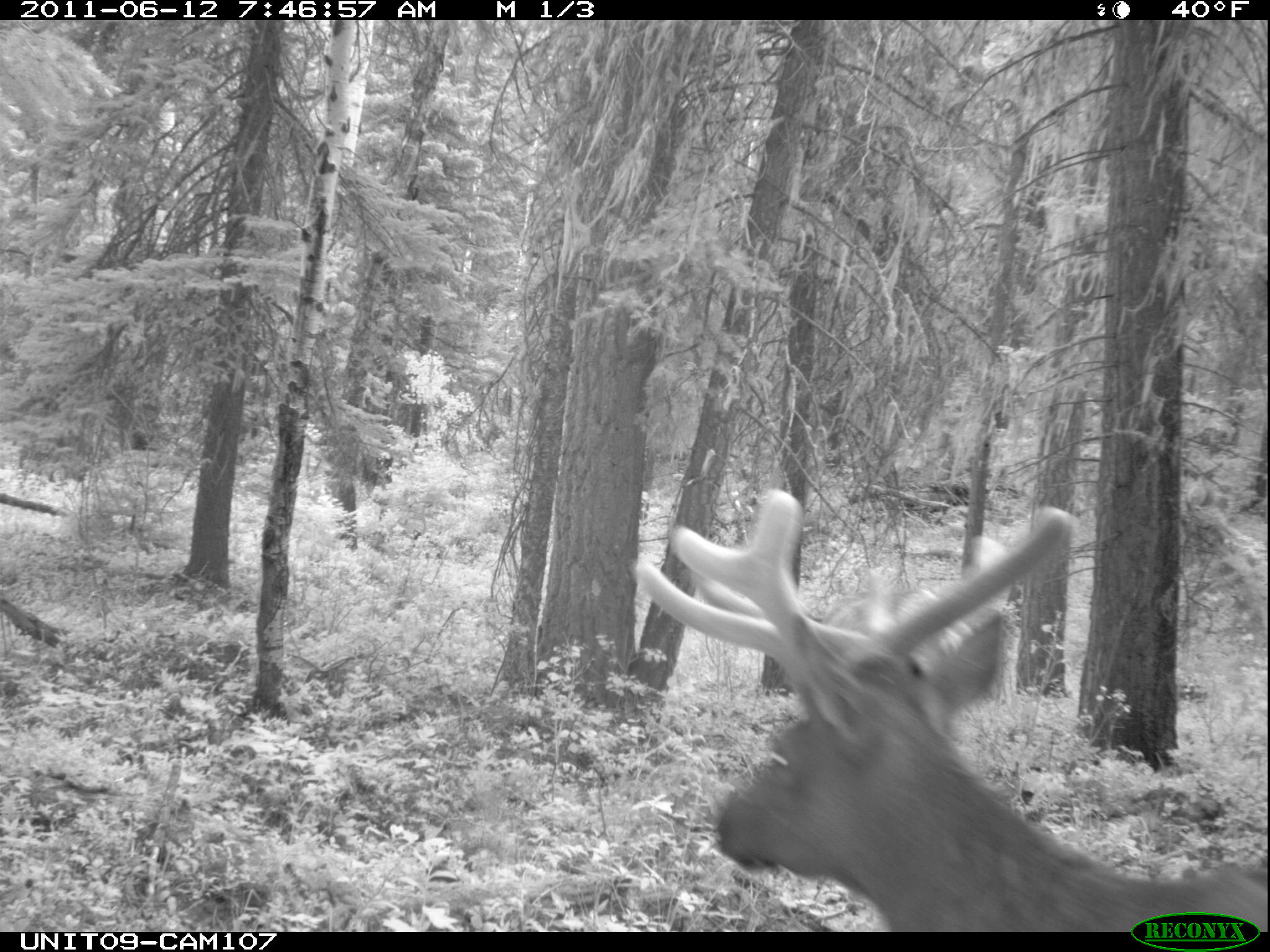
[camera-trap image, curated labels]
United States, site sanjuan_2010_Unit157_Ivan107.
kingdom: Animalia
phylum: Chordata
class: Mammalia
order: Artiodactyla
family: Cervidae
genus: Cervus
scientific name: Cervus elaphus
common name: red deer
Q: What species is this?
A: Cervus elaphus (red deer).